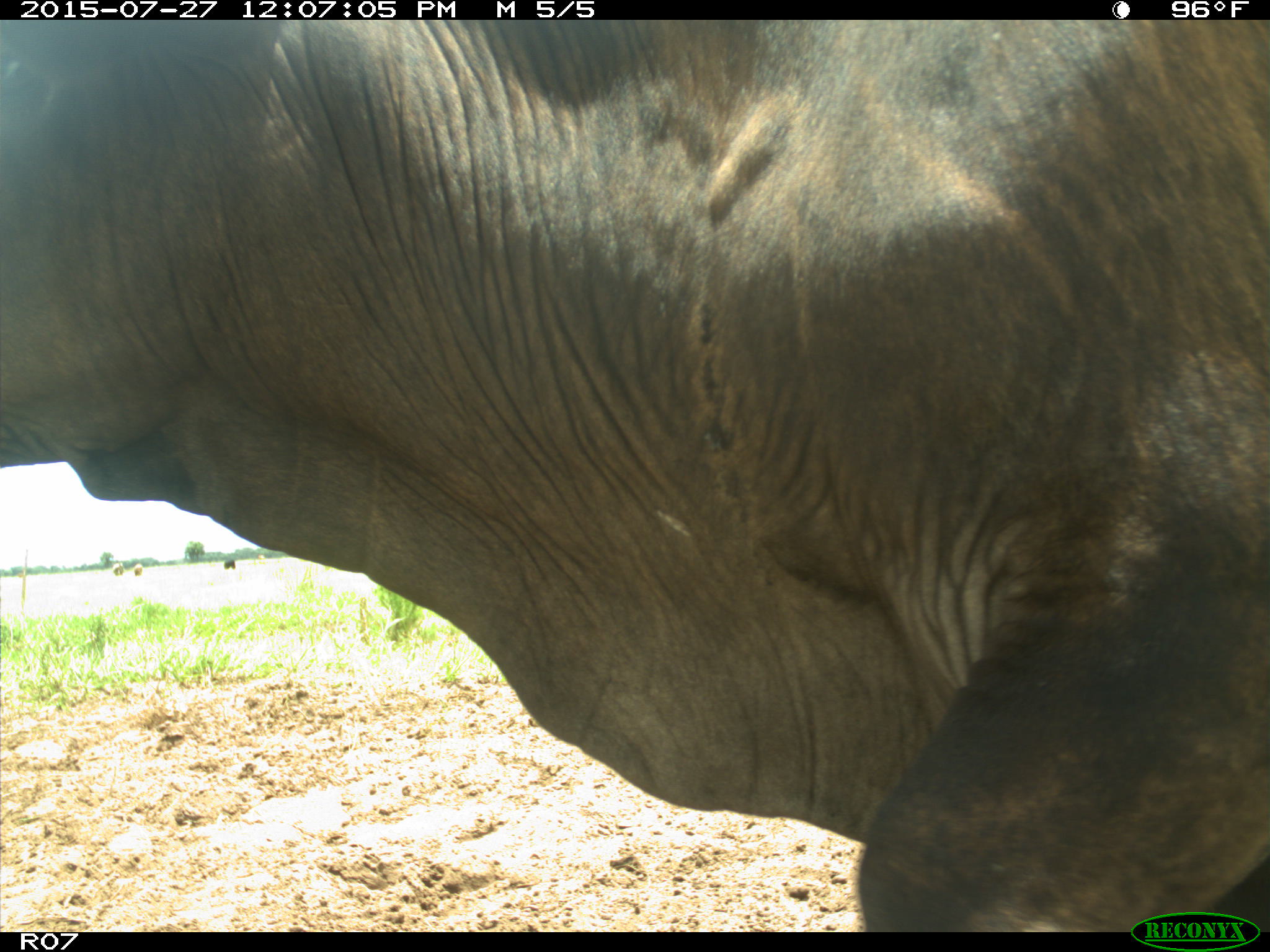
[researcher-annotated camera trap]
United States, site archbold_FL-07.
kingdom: Animalia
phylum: Chordata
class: Mammalia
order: Artiodactyla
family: Bovidae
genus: Bos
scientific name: Bos taurus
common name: domestic cow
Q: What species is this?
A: Bos taurus (domestic cow).